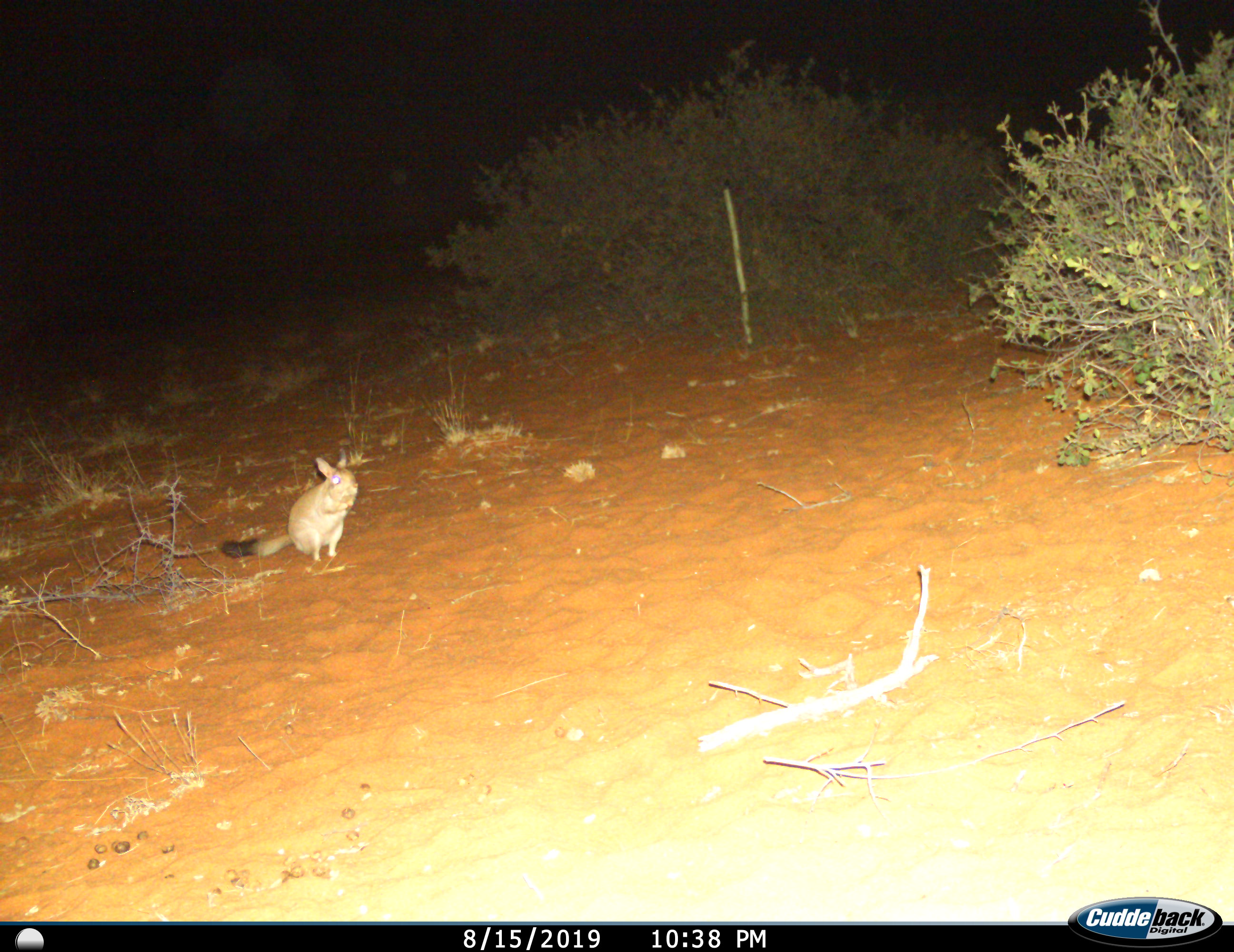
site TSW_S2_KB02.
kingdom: Animalia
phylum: Chordata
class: Mammalia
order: Rodentia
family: Pedetidae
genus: Pedetes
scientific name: Pedetes capensis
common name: springhare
Springhare (Pedetes capensis), count 1. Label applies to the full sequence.